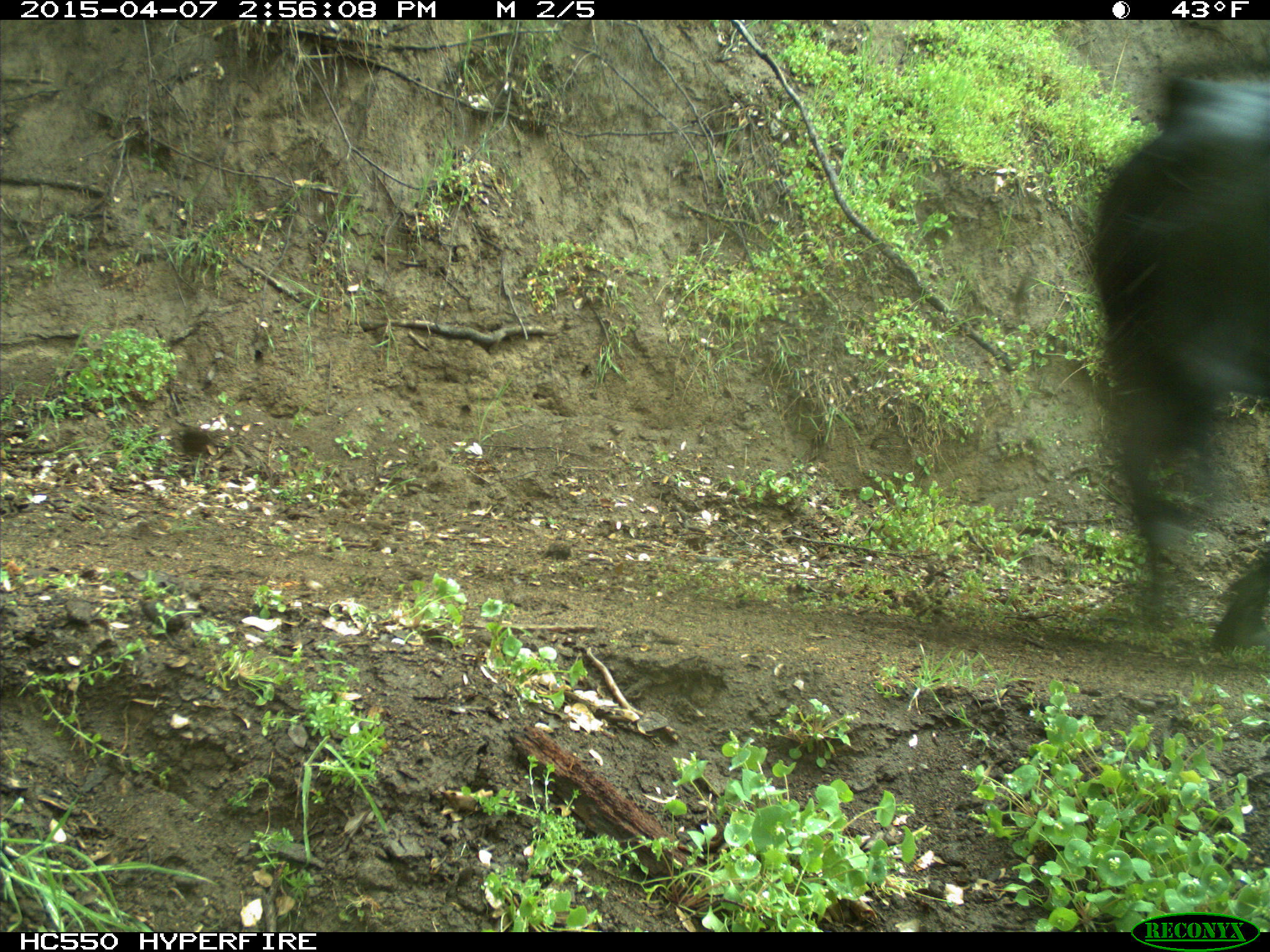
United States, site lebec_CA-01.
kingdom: Animalia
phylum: Chordata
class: Mammalia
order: Artiodactyla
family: Bovidae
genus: Bos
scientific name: Bos taurus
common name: domestic cow